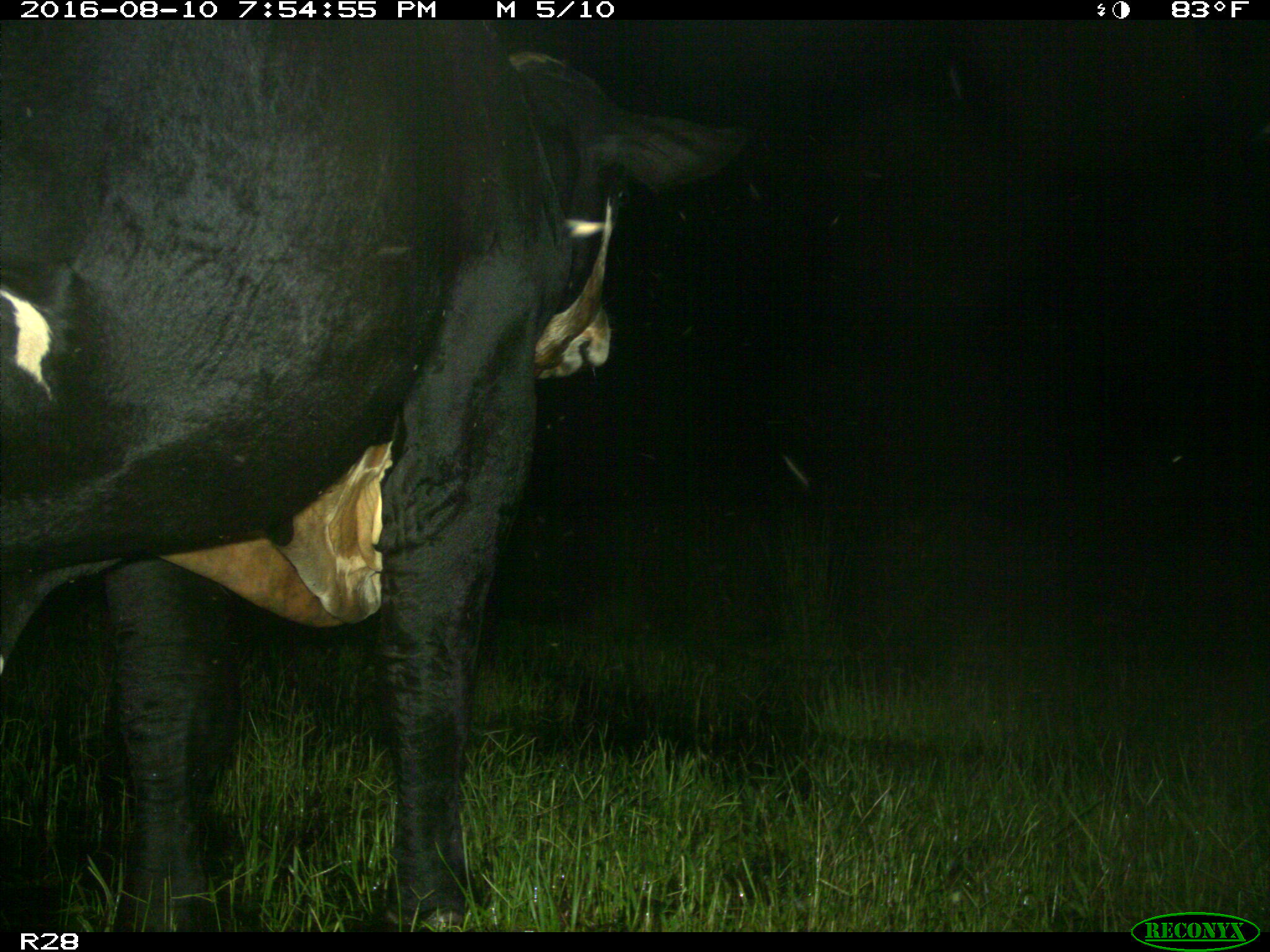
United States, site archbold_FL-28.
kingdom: Animalia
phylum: Chordata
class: Mammalia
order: Artiodactyla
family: Bovidae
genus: Bos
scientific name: Bos taurus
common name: domestic cow